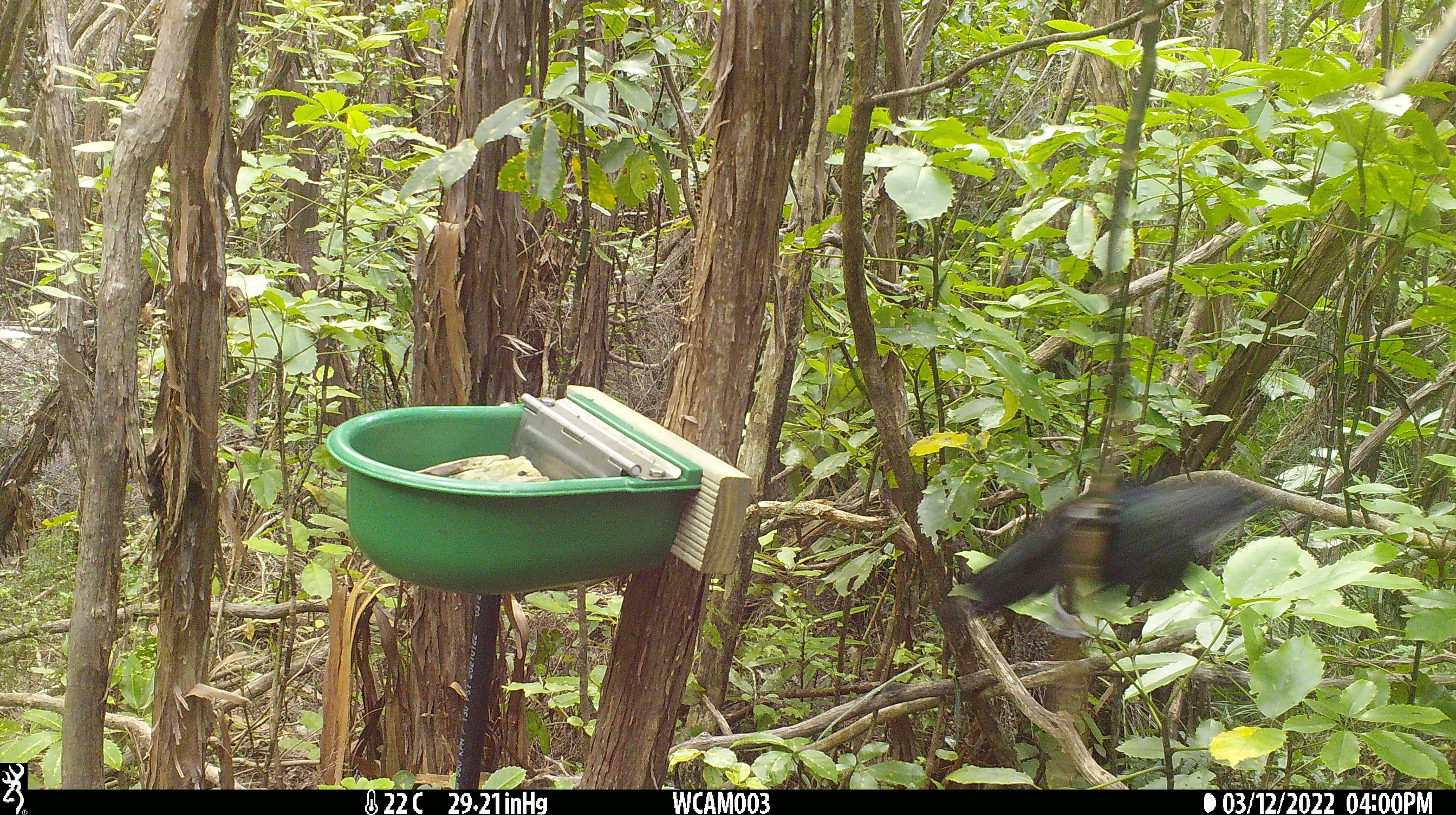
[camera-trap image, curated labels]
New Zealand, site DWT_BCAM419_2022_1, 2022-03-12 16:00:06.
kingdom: Animalia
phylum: Chordata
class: Aves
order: Passeriformes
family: Meliphagidae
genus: Prosthemadera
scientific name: Prosthemadera novaeseelandiae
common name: tui